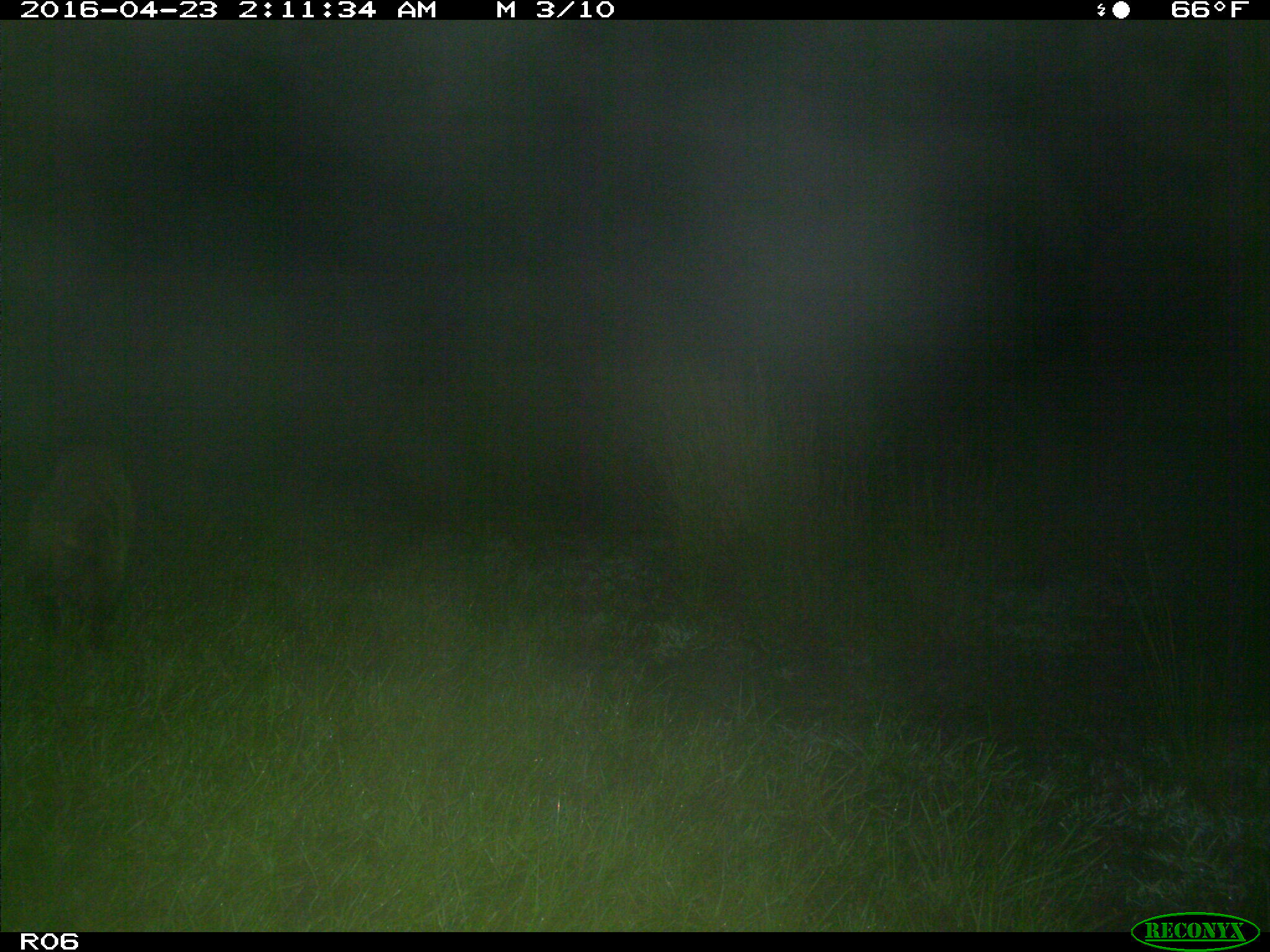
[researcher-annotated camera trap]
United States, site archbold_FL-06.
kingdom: Animalia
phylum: Chordata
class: Mammalia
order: Carnivora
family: Procyonidae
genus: Procyon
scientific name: Procyon lotor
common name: common raccoon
Procyon lotor (common raccoon).